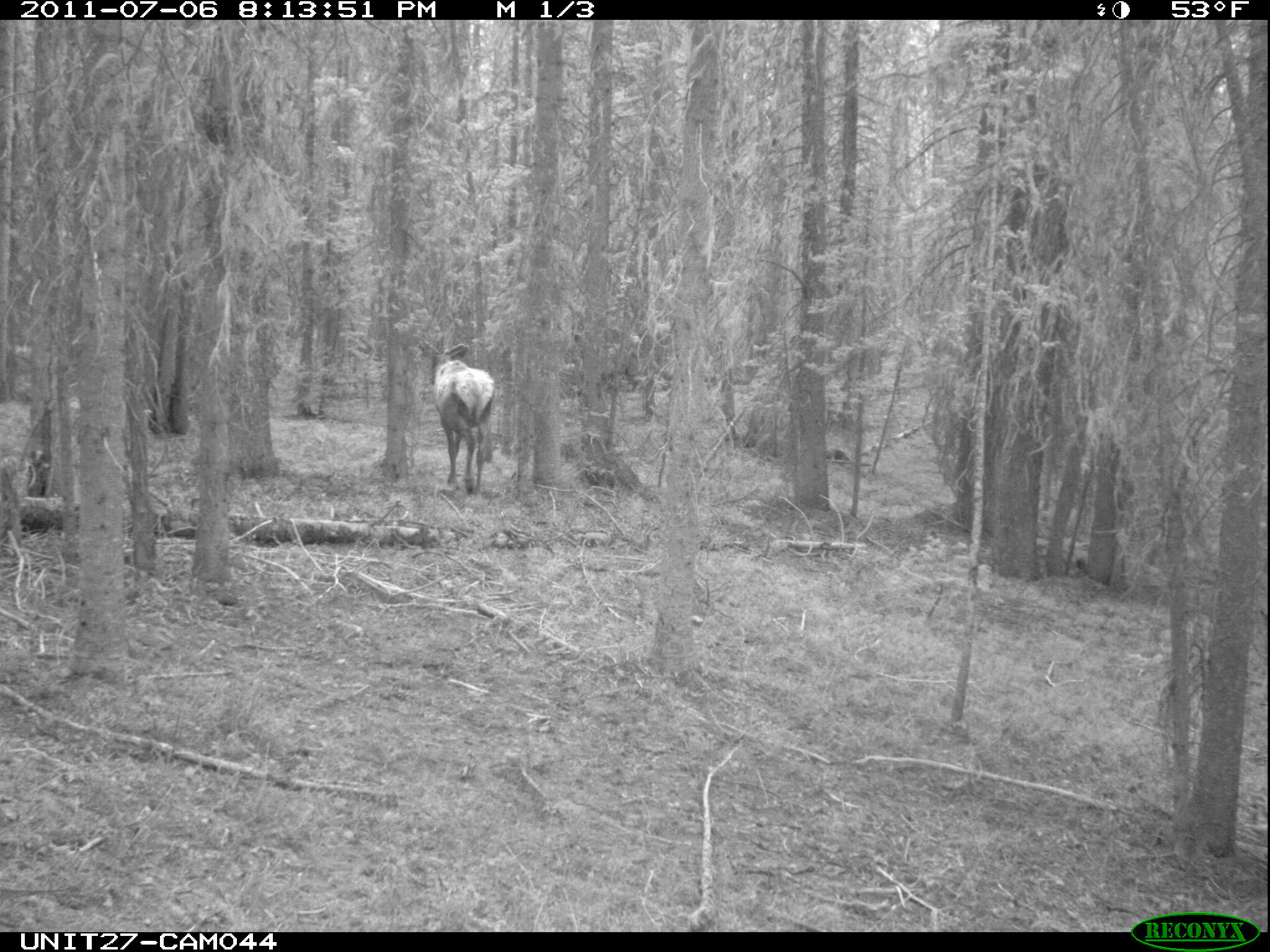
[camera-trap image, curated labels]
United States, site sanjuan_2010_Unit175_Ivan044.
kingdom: Animalia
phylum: Chordata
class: Mammalia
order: Artiodactyla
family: Cervidae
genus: Cervus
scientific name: Cervus elaphus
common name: red deer